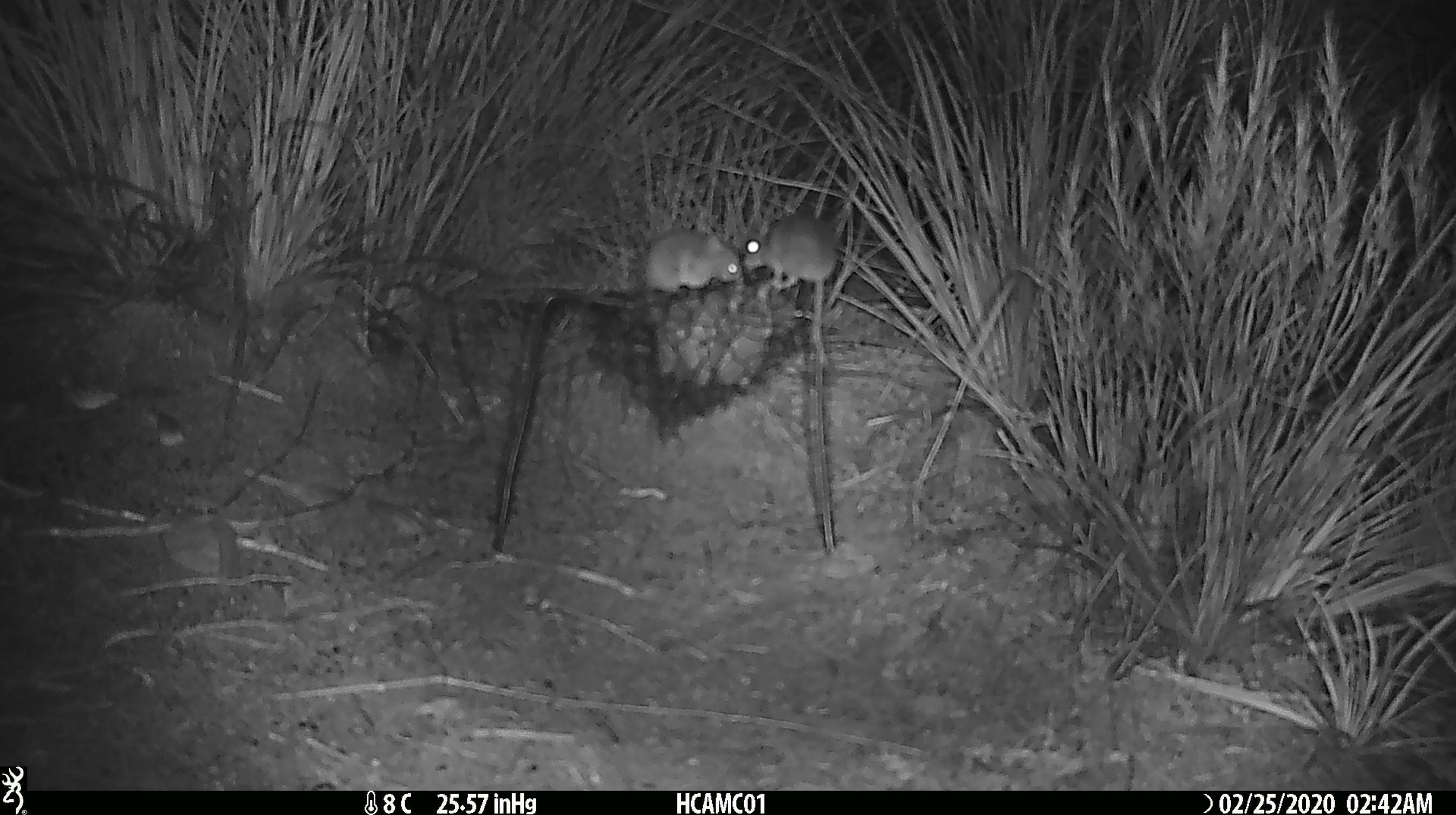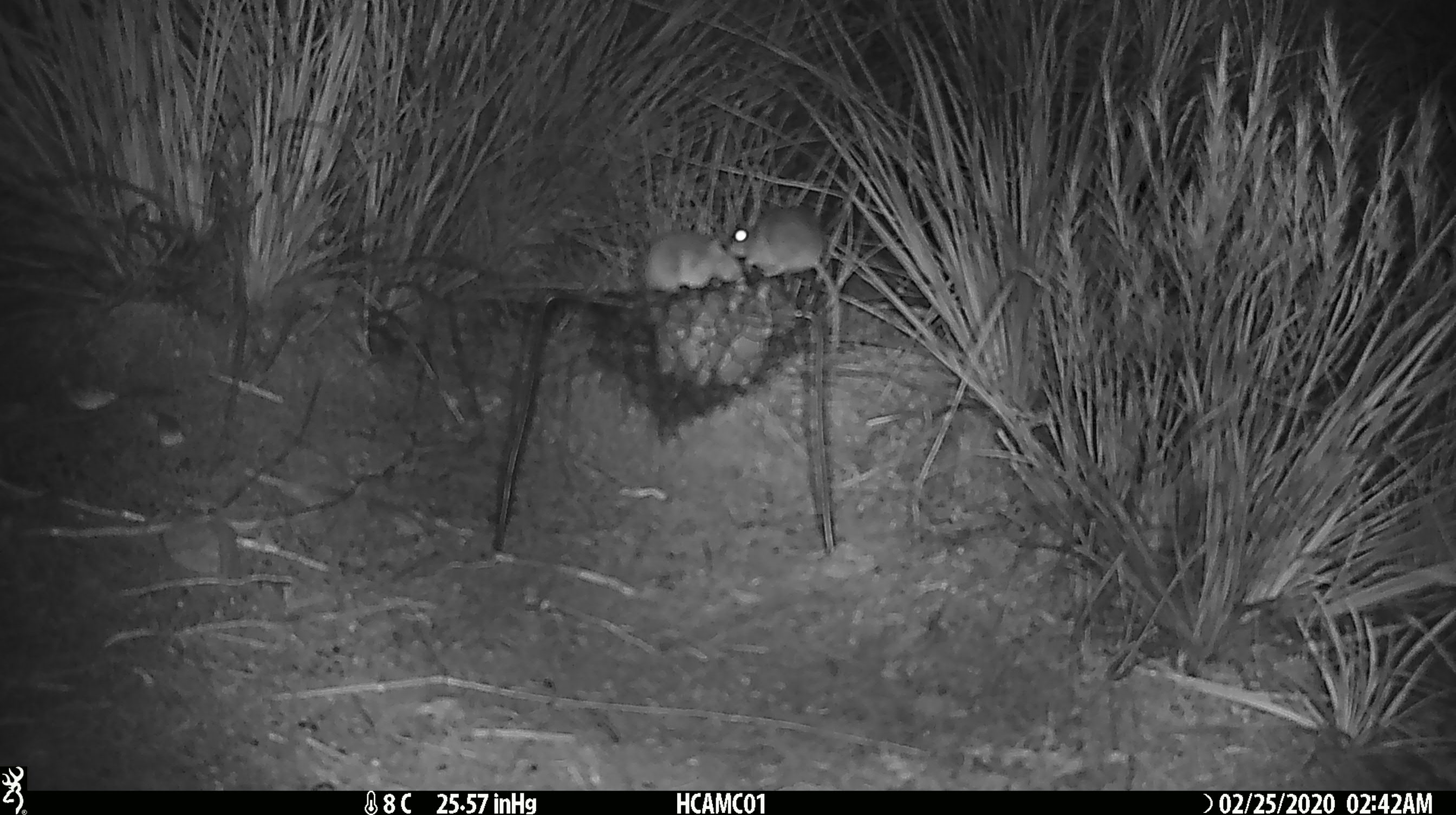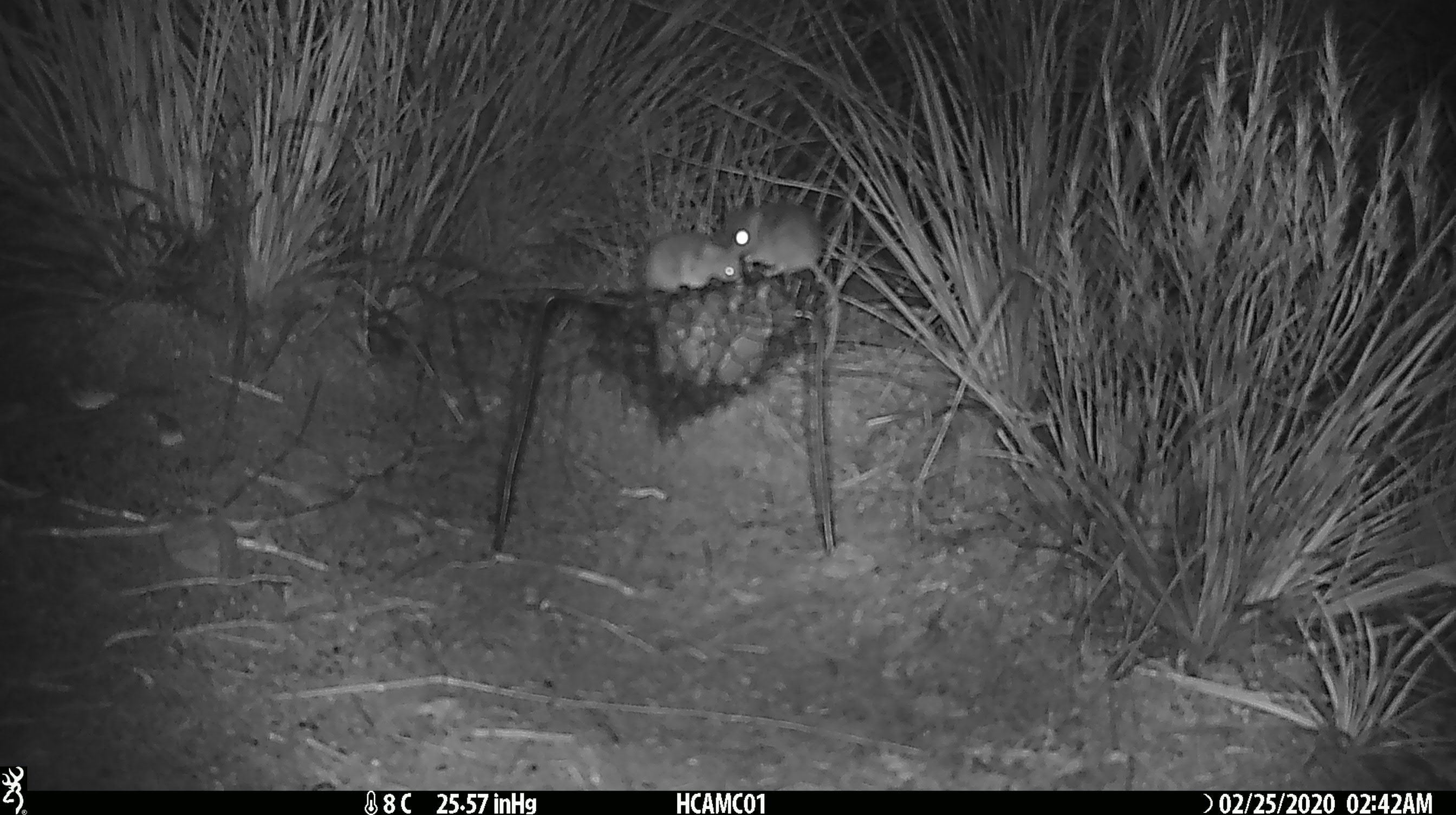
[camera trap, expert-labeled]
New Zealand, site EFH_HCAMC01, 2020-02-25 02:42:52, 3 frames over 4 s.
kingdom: Animalia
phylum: Chordata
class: Mammalia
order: Rodentia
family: Muridae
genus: Mus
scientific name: Mus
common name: mouse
Mouse (Mus).